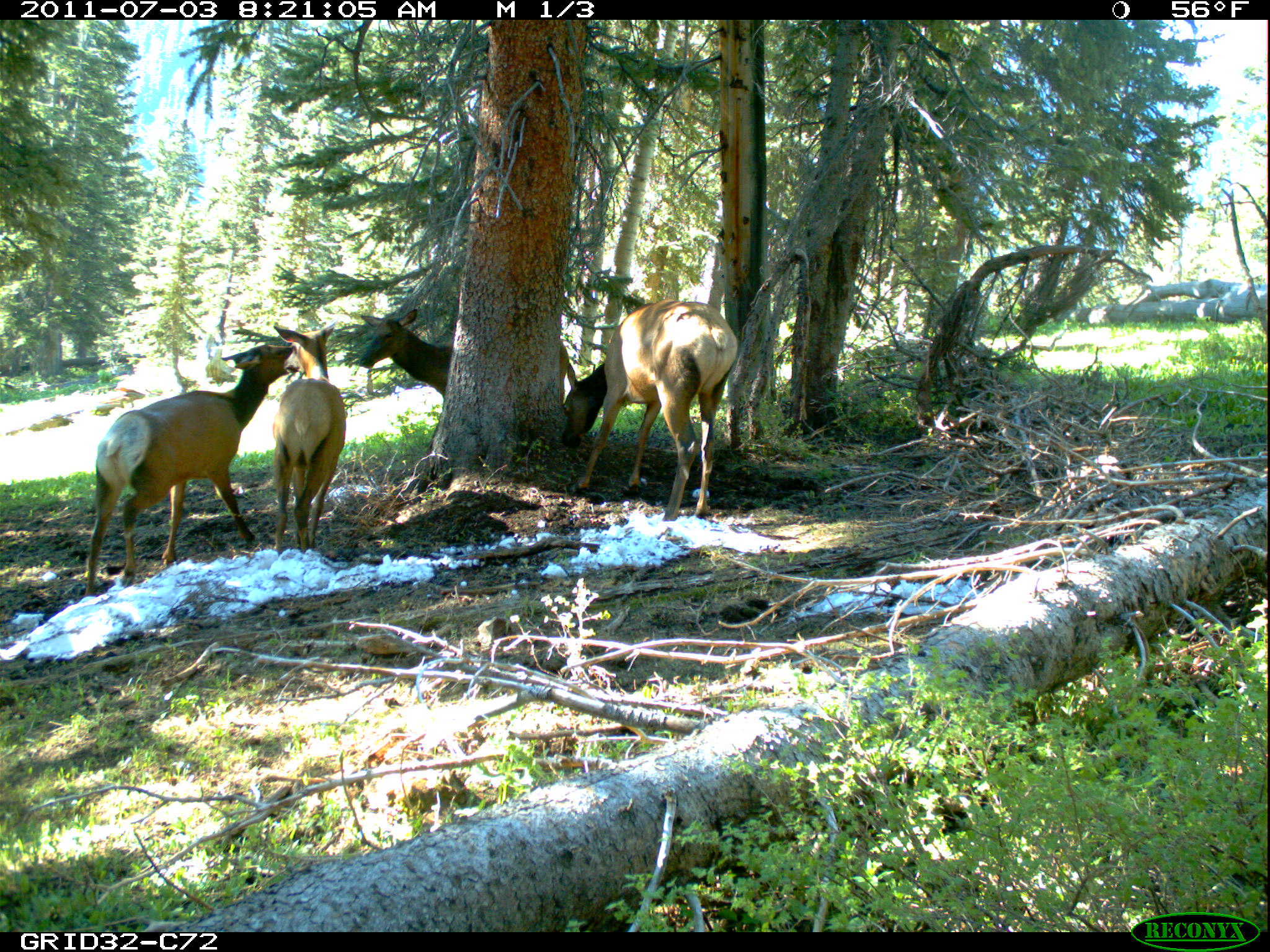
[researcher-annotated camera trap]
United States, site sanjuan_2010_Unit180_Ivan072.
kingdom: Animalia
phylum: Chordata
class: Mammalia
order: Artiodactyla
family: Cervidae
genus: Cervus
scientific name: Cervus elaphus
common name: red deer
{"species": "Cervus elaphus (red deer)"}